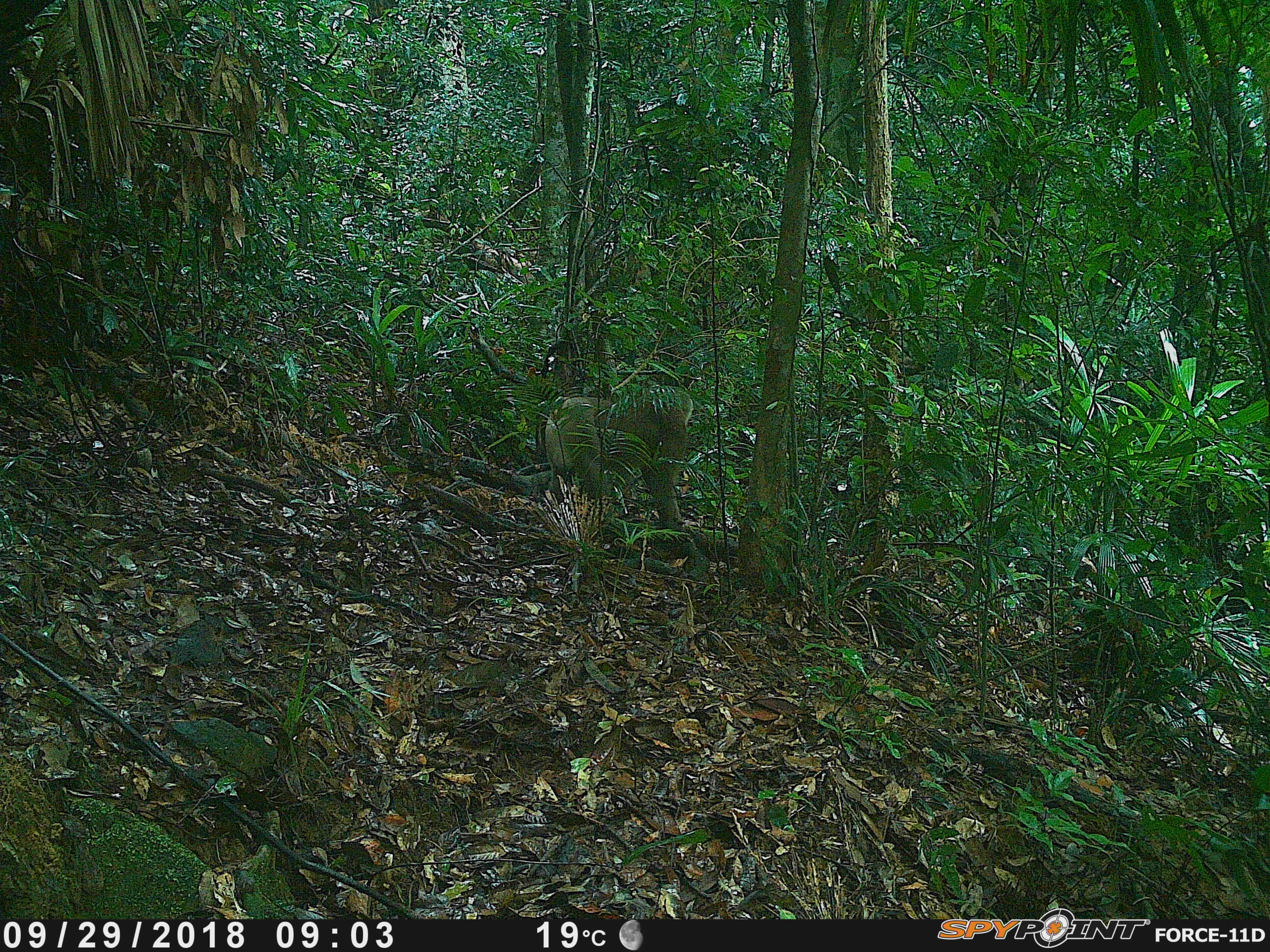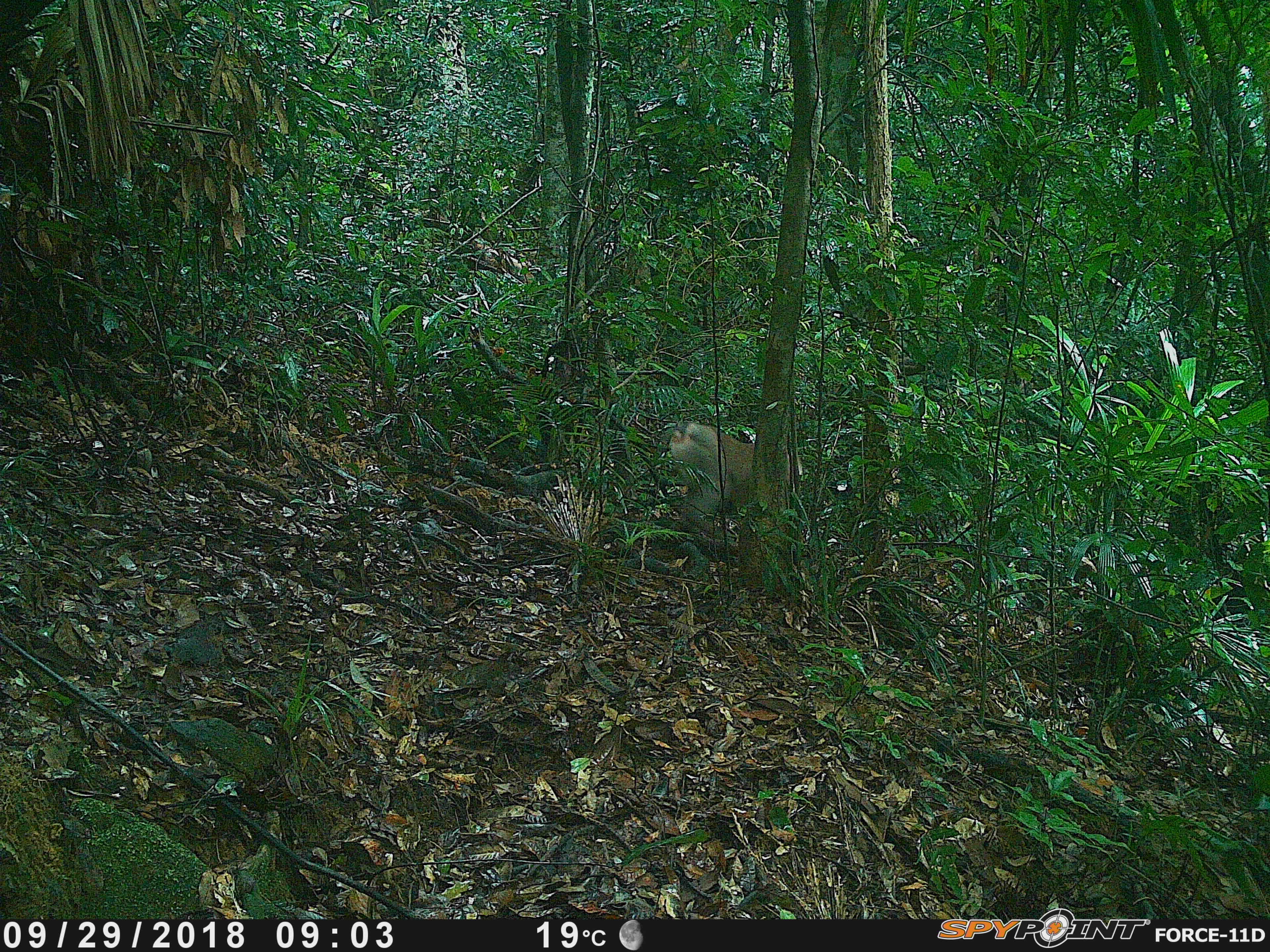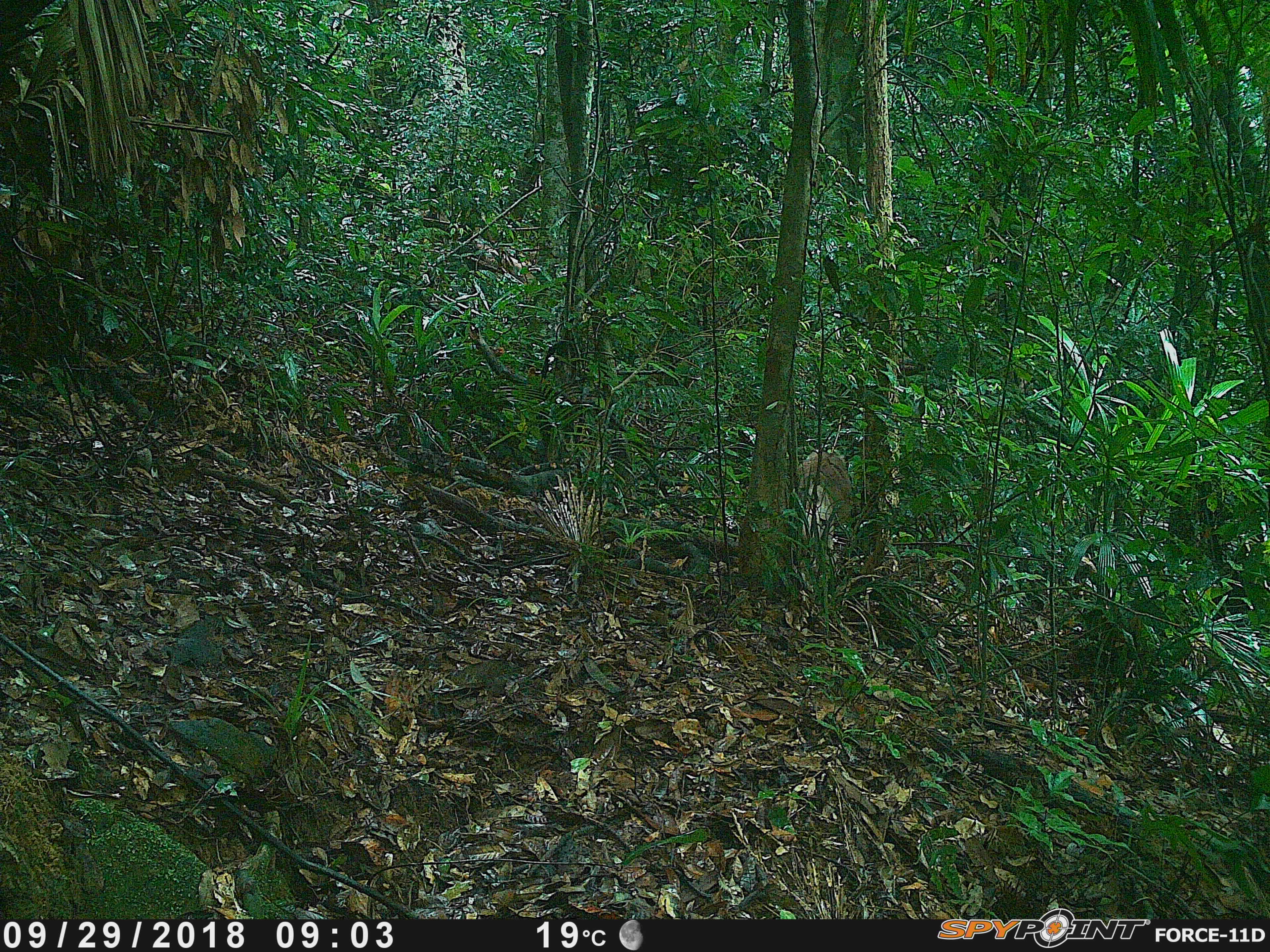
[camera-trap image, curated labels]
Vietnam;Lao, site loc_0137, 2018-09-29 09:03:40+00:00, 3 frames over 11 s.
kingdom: Animalia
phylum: Chordata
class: Mammalia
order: Primates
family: Cercopithecidae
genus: Macaca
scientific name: Macaca nemestrina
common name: pig-tailed macaque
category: pig tailed macaque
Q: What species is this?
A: Pig tailed macaque (pig-tailed macaque) (Macaca nemestrina).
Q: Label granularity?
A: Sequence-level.